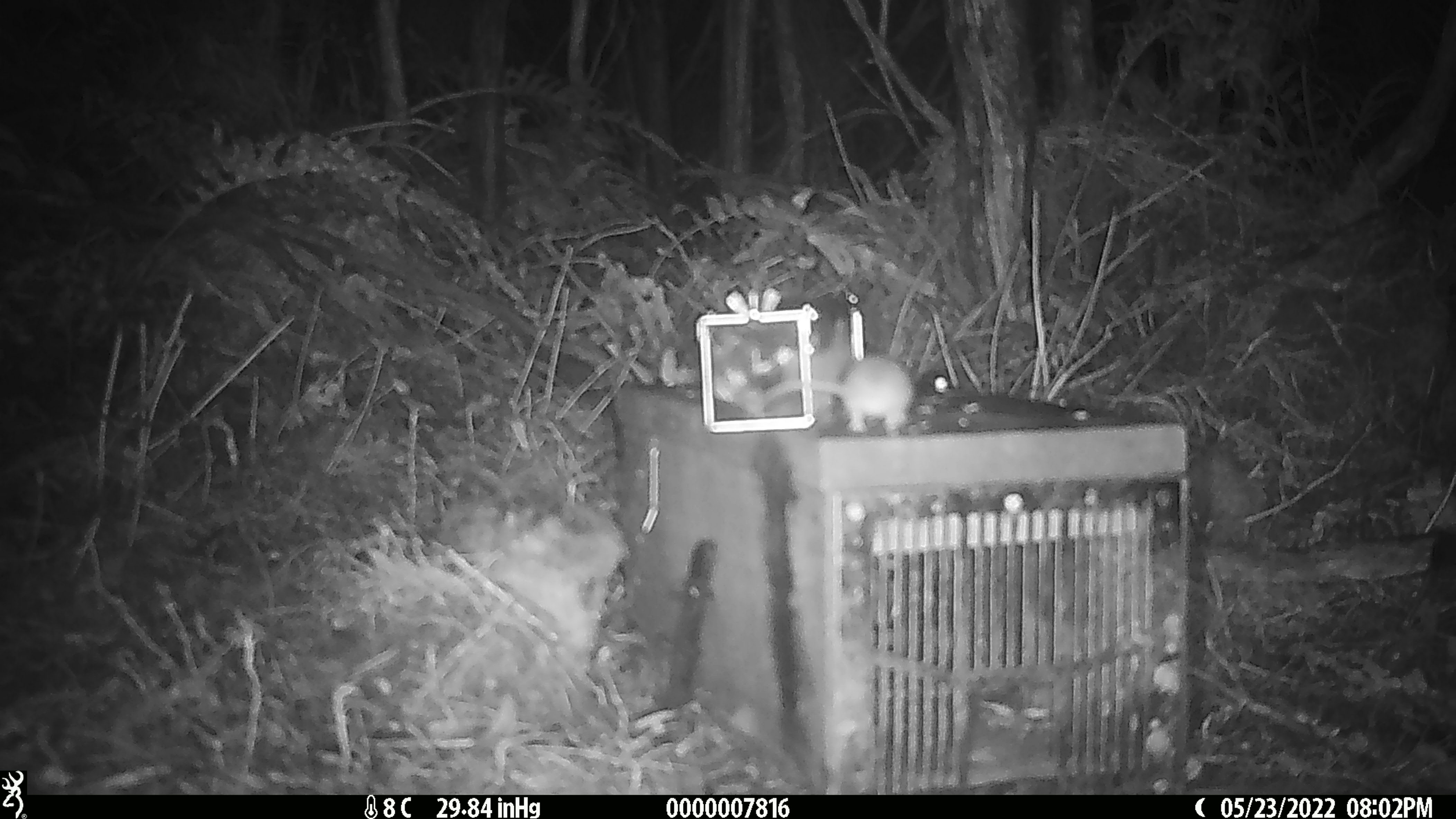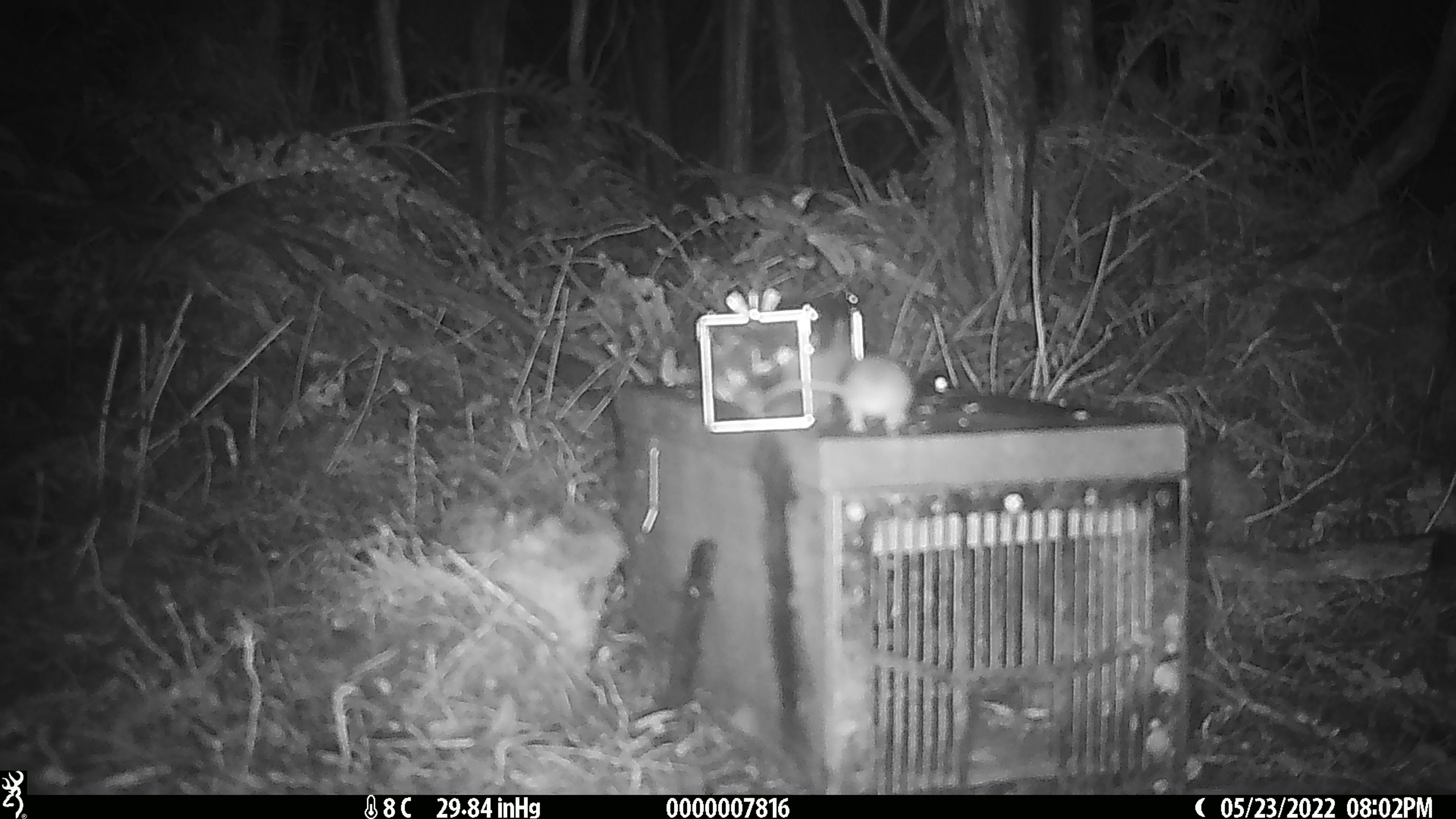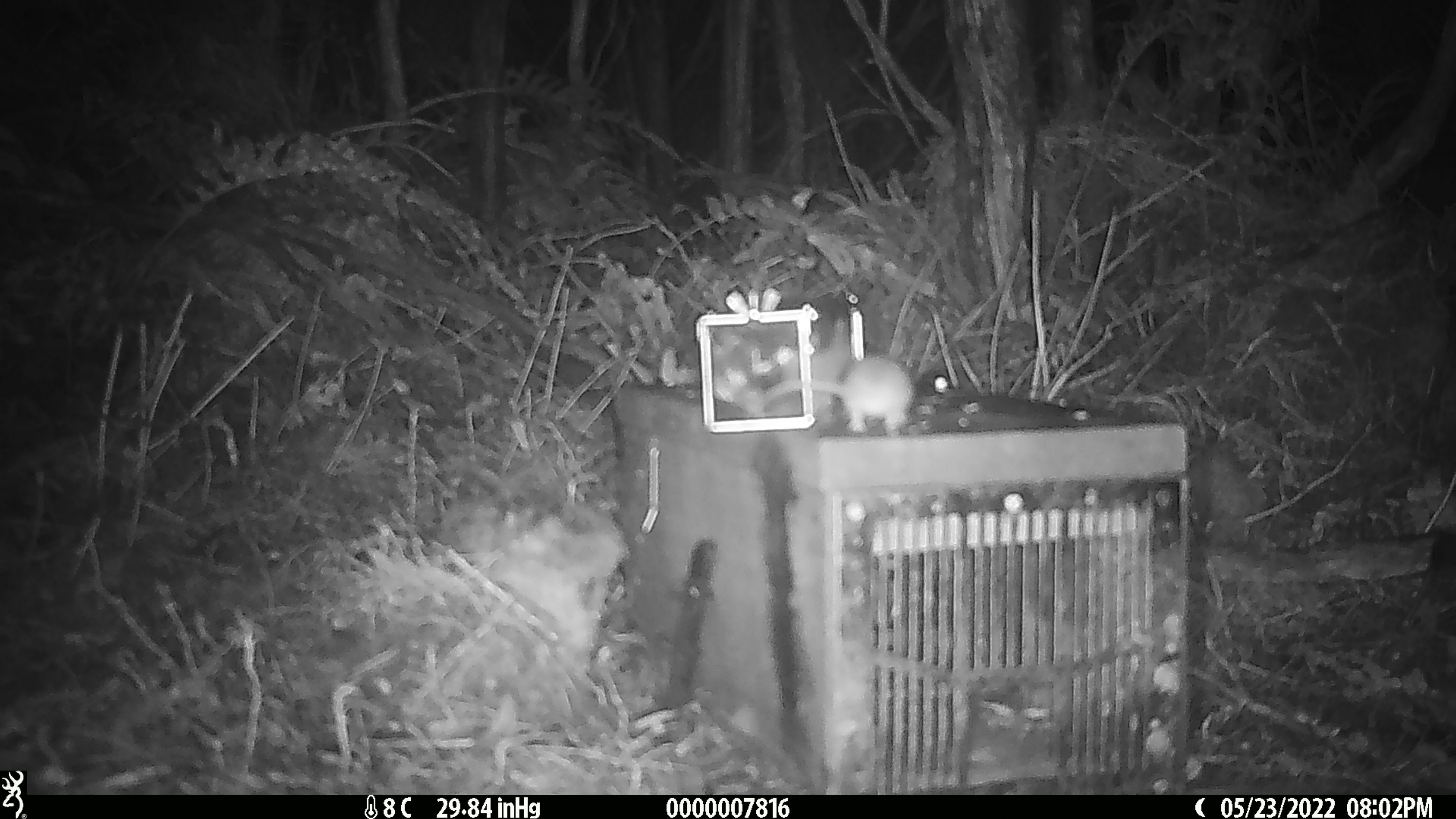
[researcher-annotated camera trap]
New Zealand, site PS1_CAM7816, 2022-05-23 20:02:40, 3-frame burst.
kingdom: Animalia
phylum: Chordata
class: Mammalia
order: Rodentia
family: Muridae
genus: Mus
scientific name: Mus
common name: mouse